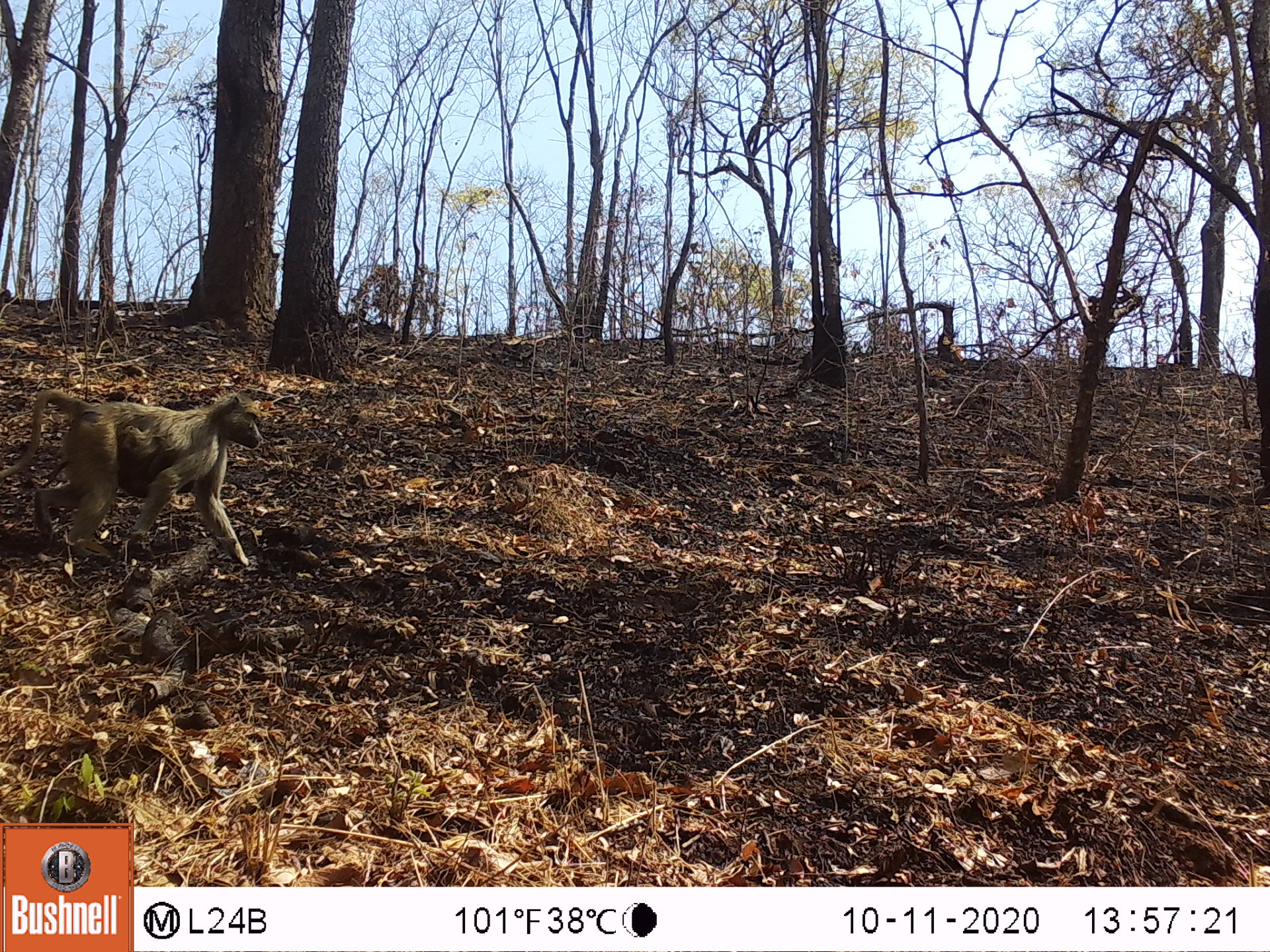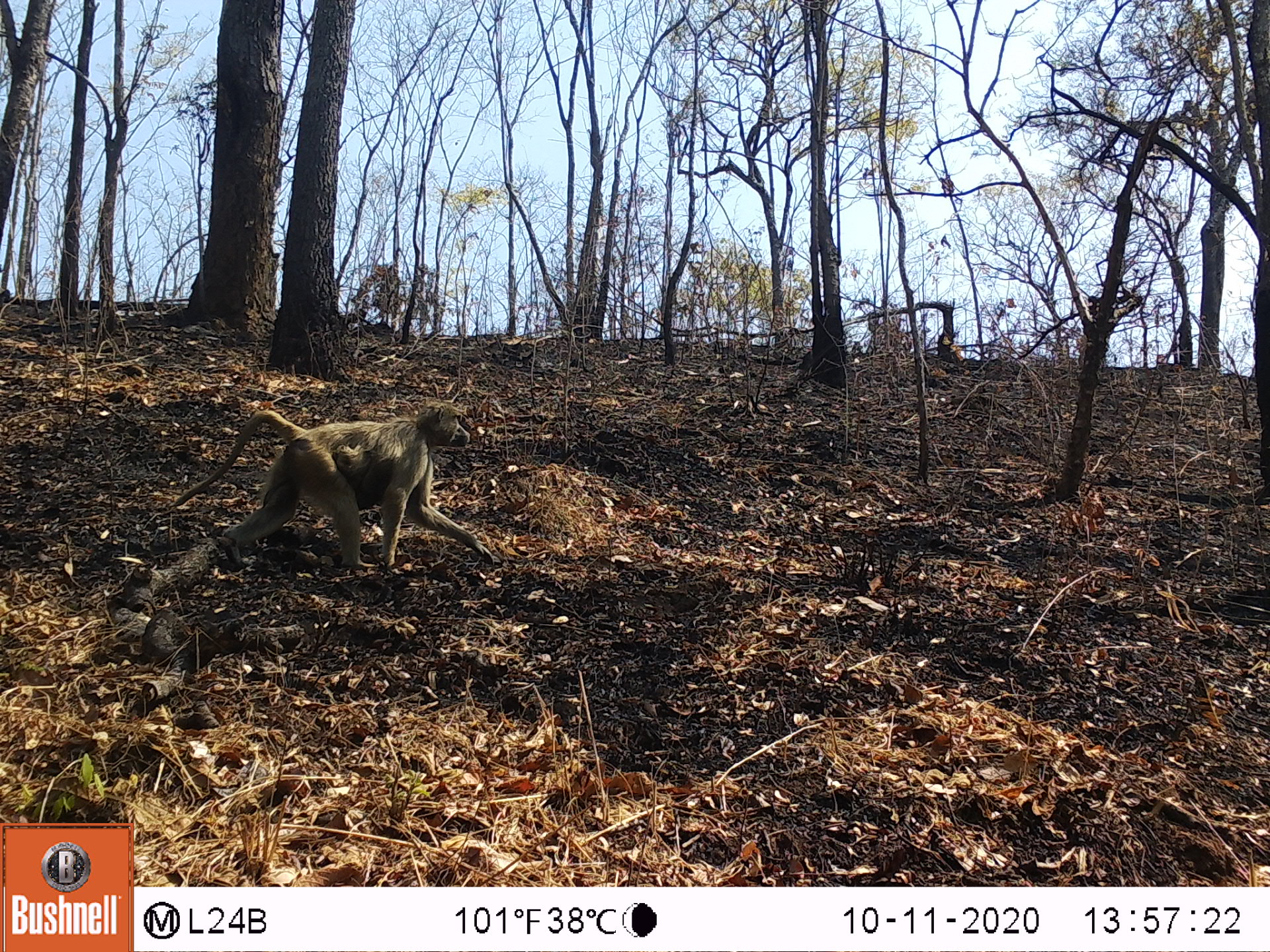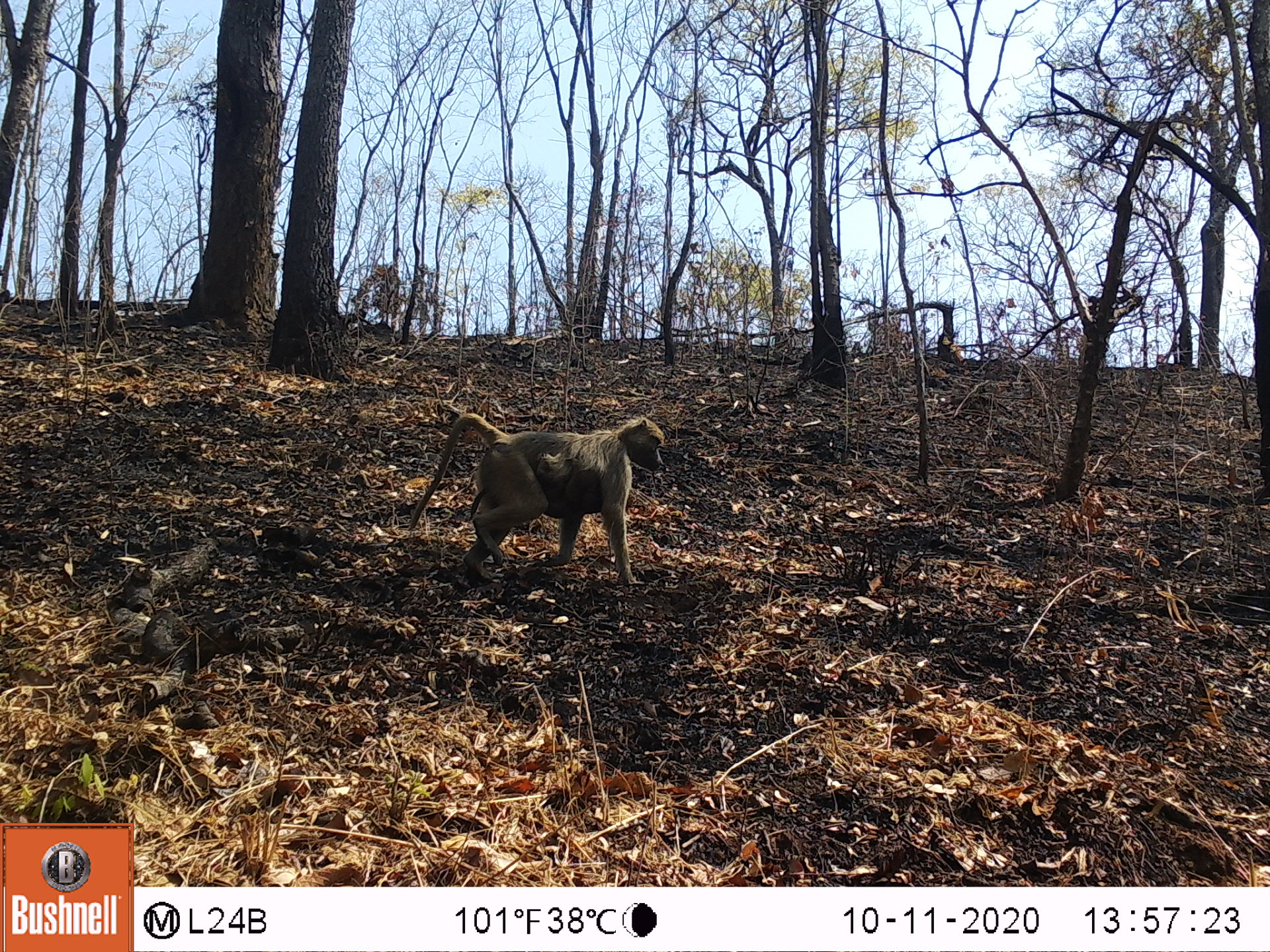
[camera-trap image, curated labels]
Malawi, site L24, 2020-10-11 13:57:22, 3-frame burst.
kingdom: Animalia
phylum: Chordata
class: Mammalia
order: Primates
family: Cercopithecidae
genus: Papio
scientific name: Papio cynocephalus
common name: yellow baboon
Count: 1.